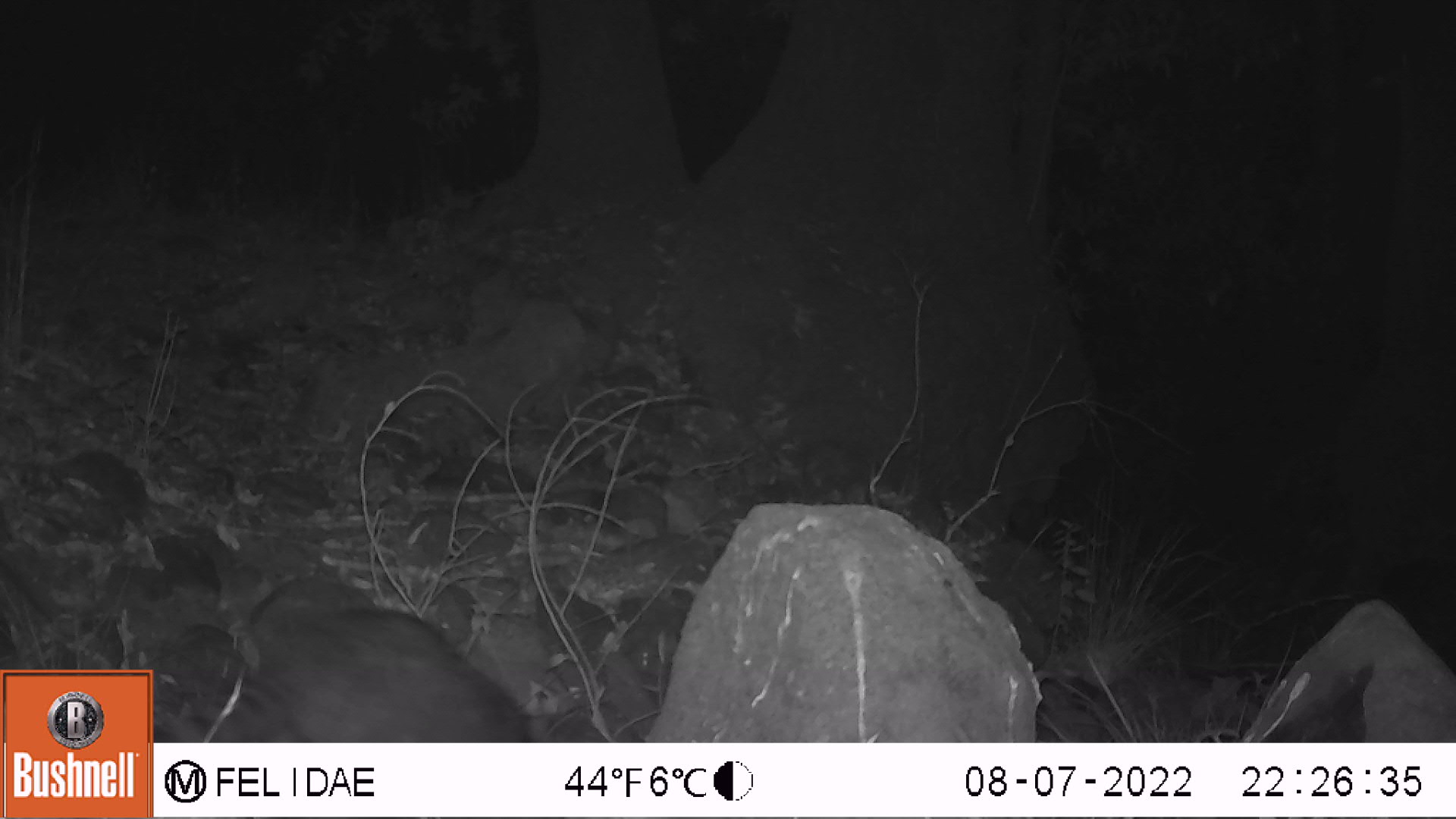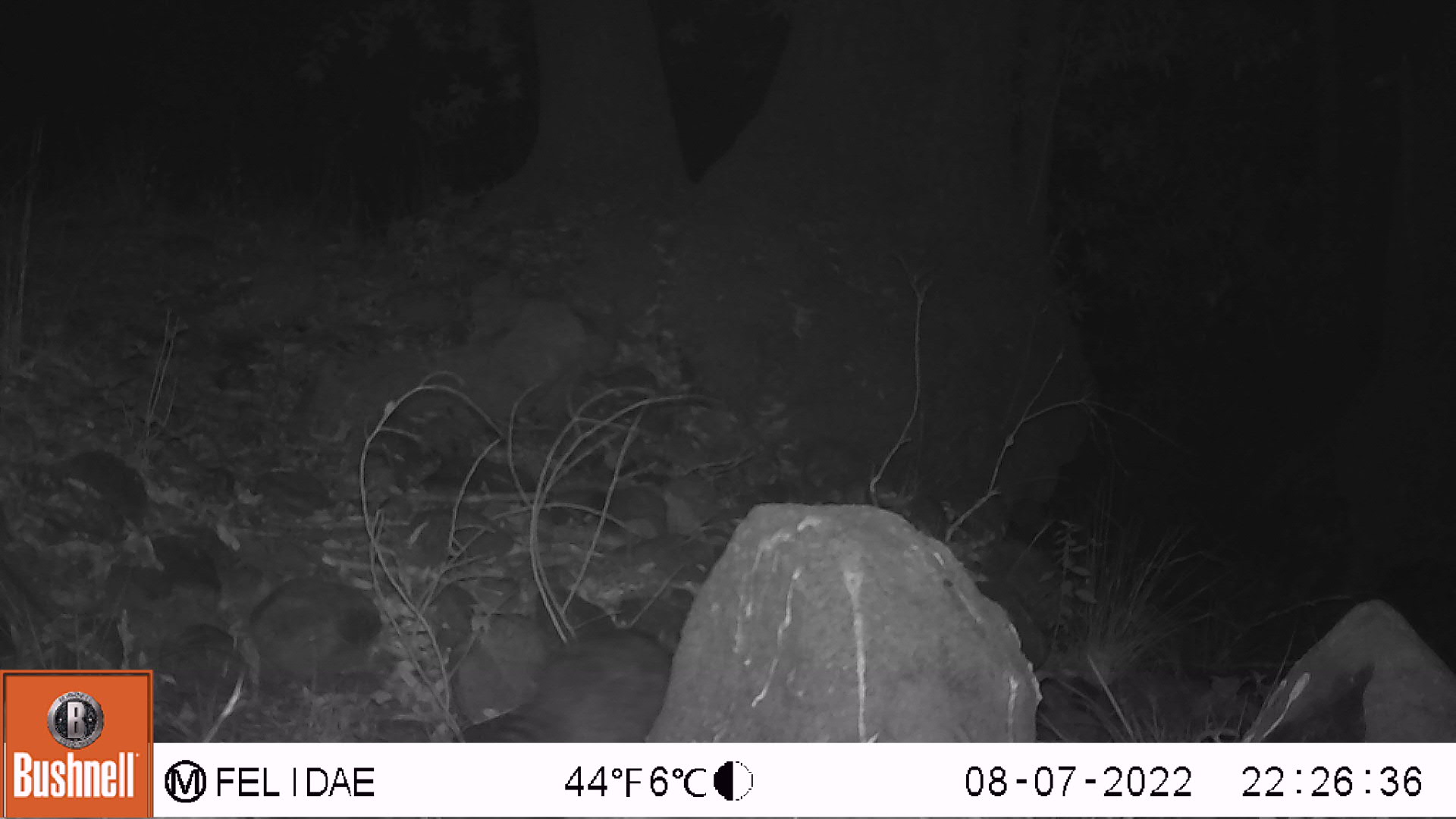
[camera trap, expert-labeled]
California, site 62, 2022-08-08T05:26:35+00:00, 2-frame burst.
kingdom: Animalia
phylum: Chordata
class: Mammalia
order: Carnivora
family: Procyonidae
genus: Procyon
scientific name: Procyon lotor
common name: raccoon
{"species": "raccoon (Procyon lotor)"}